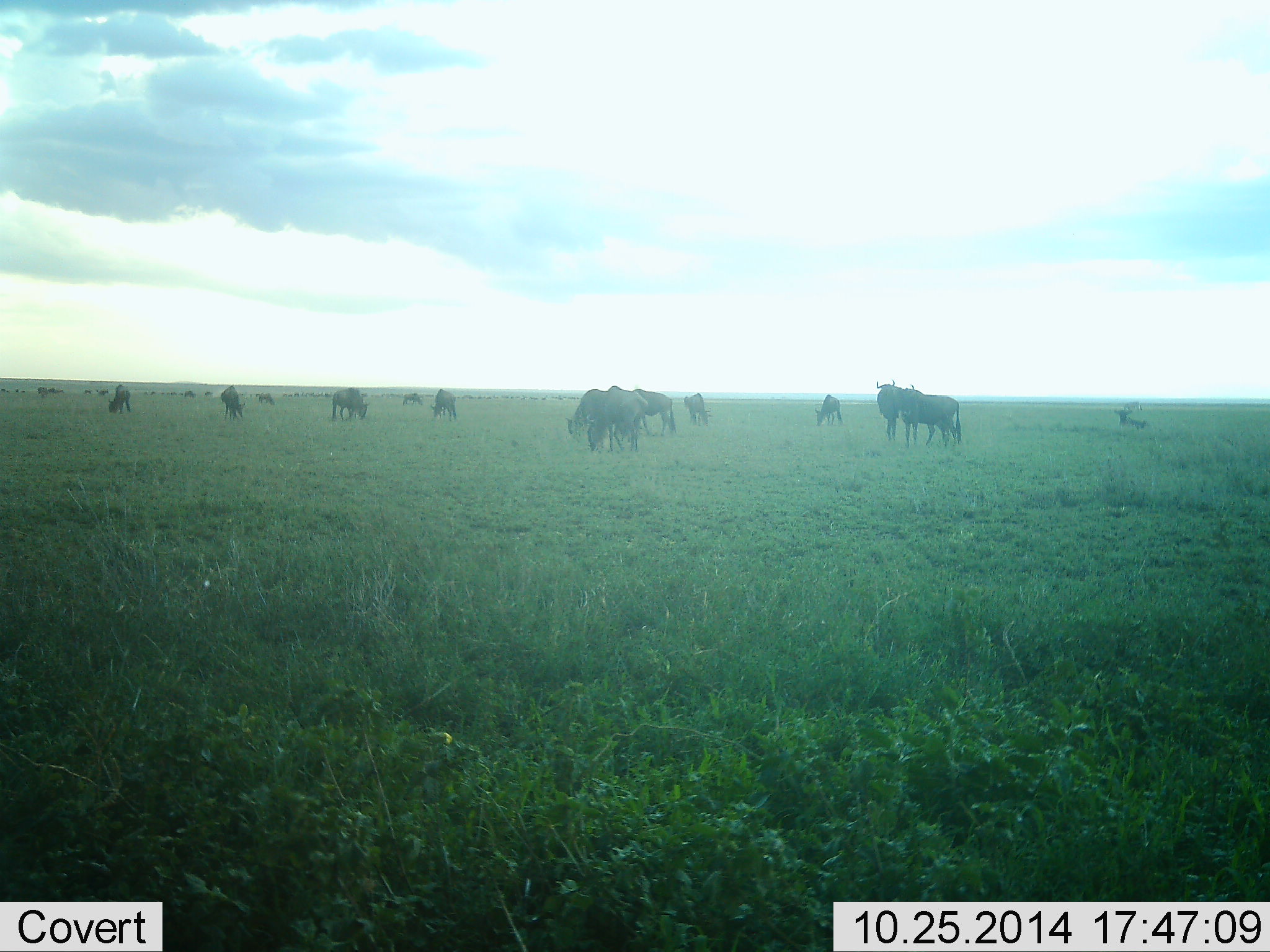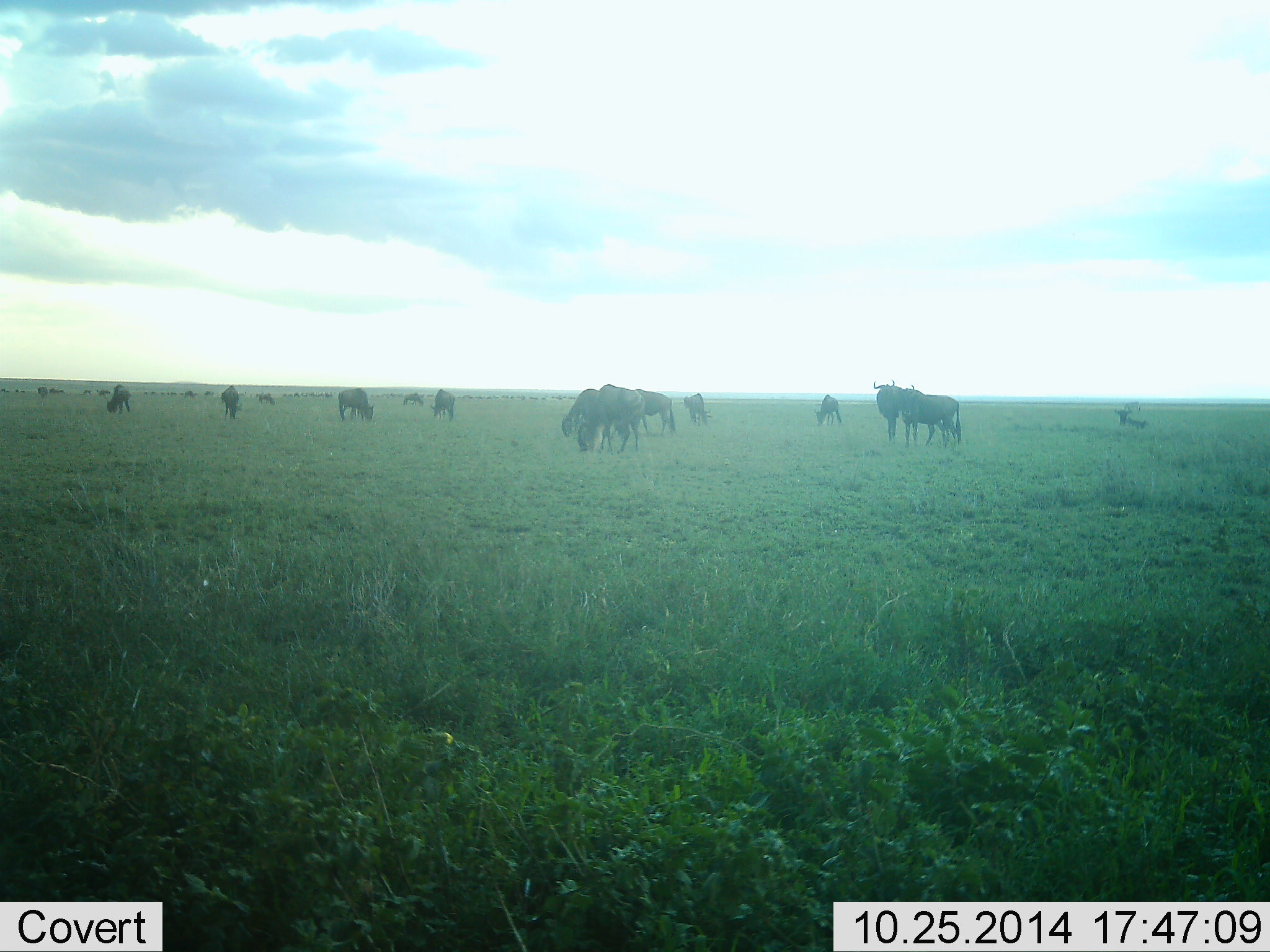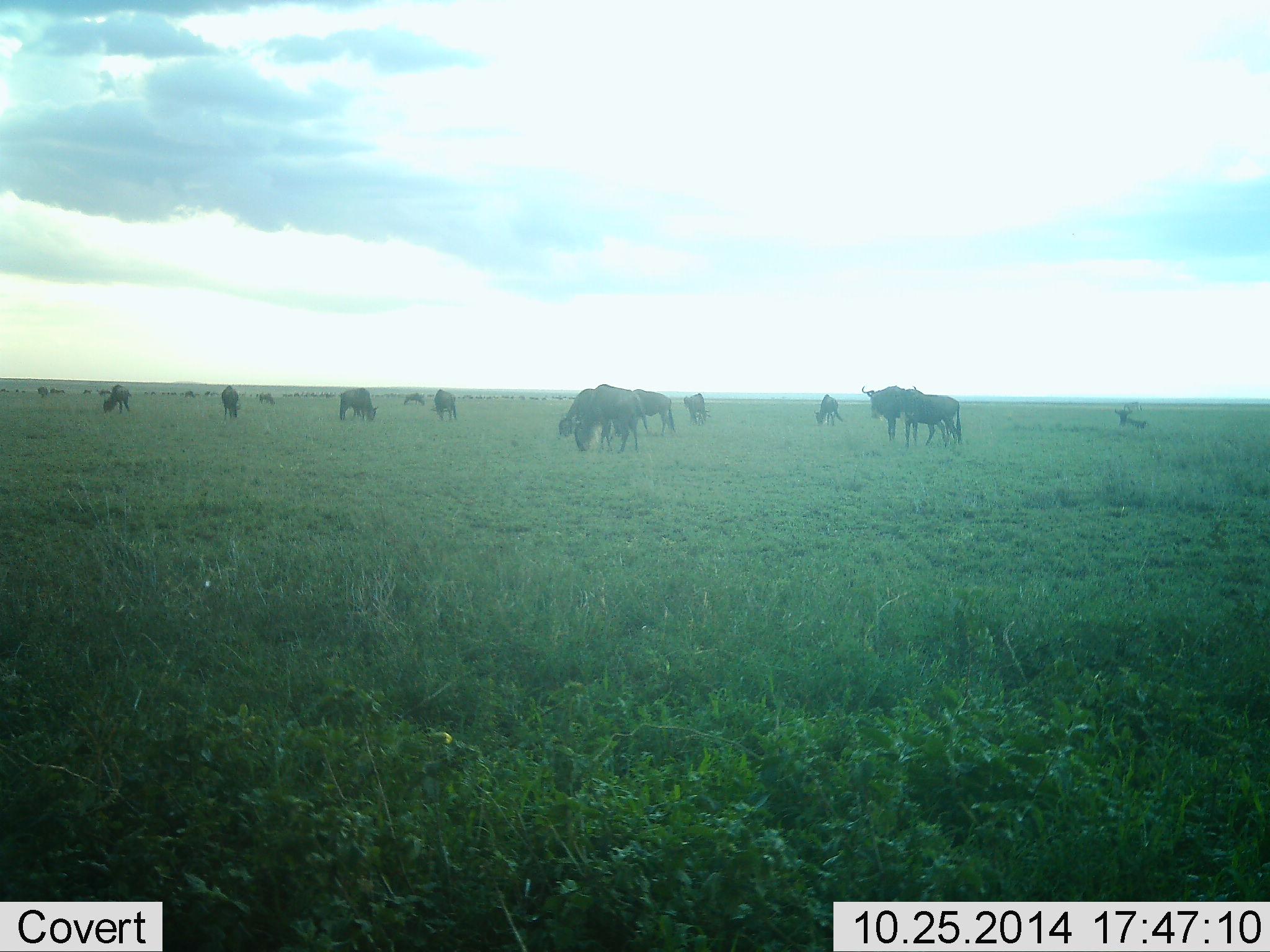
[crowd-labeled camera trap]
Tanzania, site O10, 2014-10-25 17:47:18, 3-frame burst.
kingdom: Animalia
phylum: Chordata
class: Mammalia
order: Artiodactyla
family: Bovidae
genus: Connochaetes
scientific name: Connochaetes taurinus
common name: blue wildebeest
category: wildebeest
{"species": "wildebeest (blue wildebeest) (Connochaetes taurinus)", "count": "11-50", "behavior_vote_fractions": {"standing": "80%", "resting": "30%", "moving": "40%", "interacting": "0%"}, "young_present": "0%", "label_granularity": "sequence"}